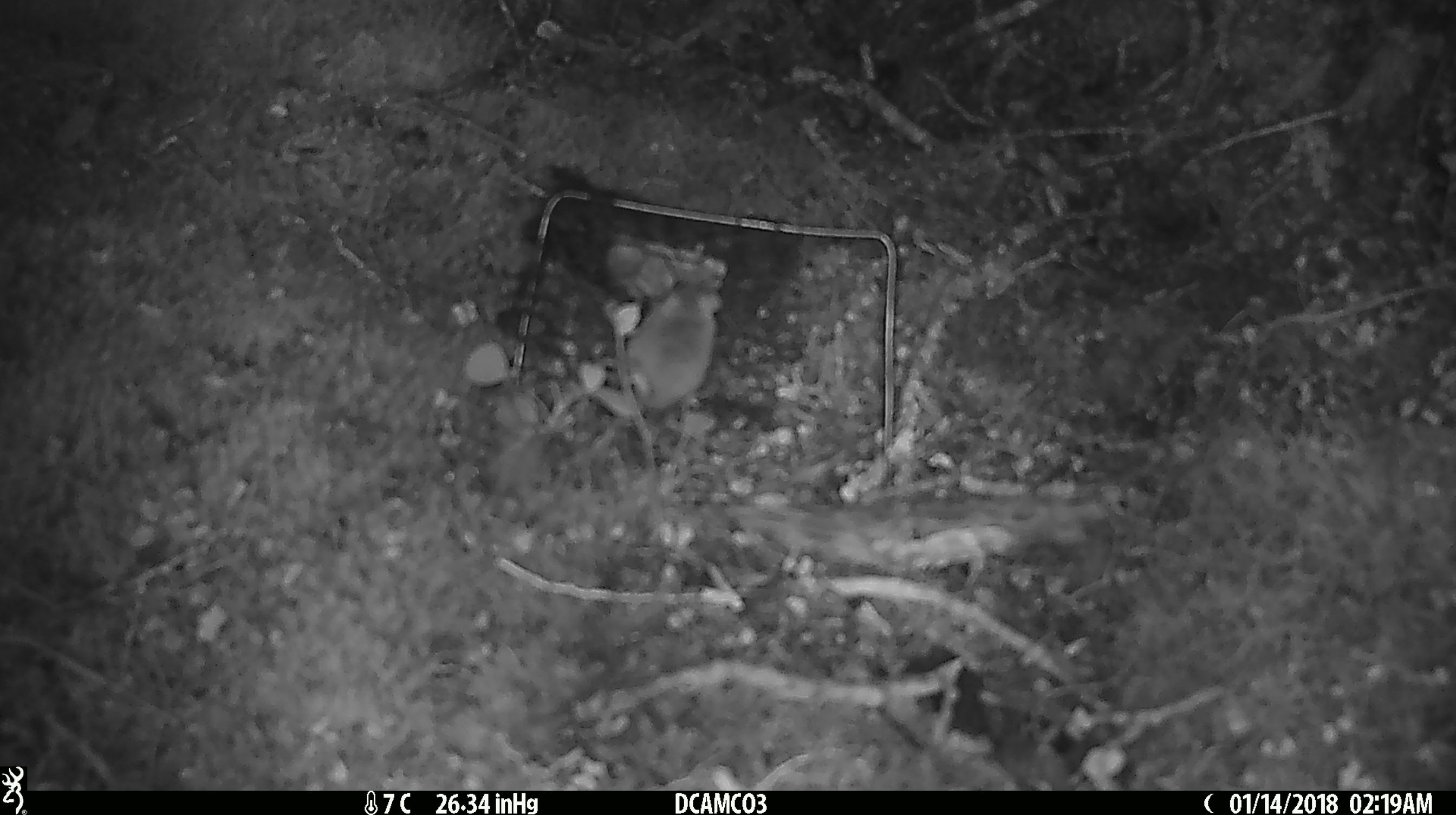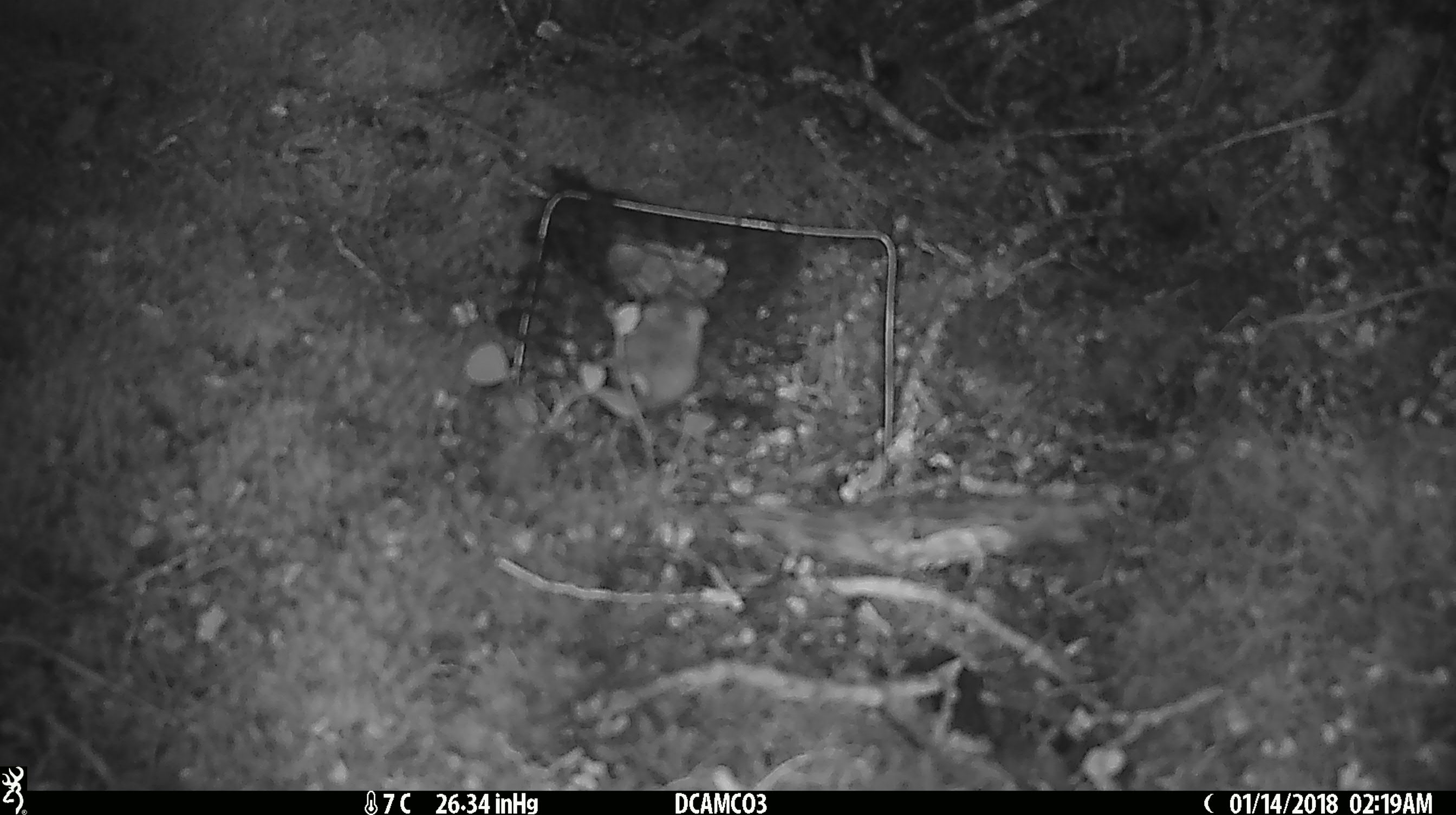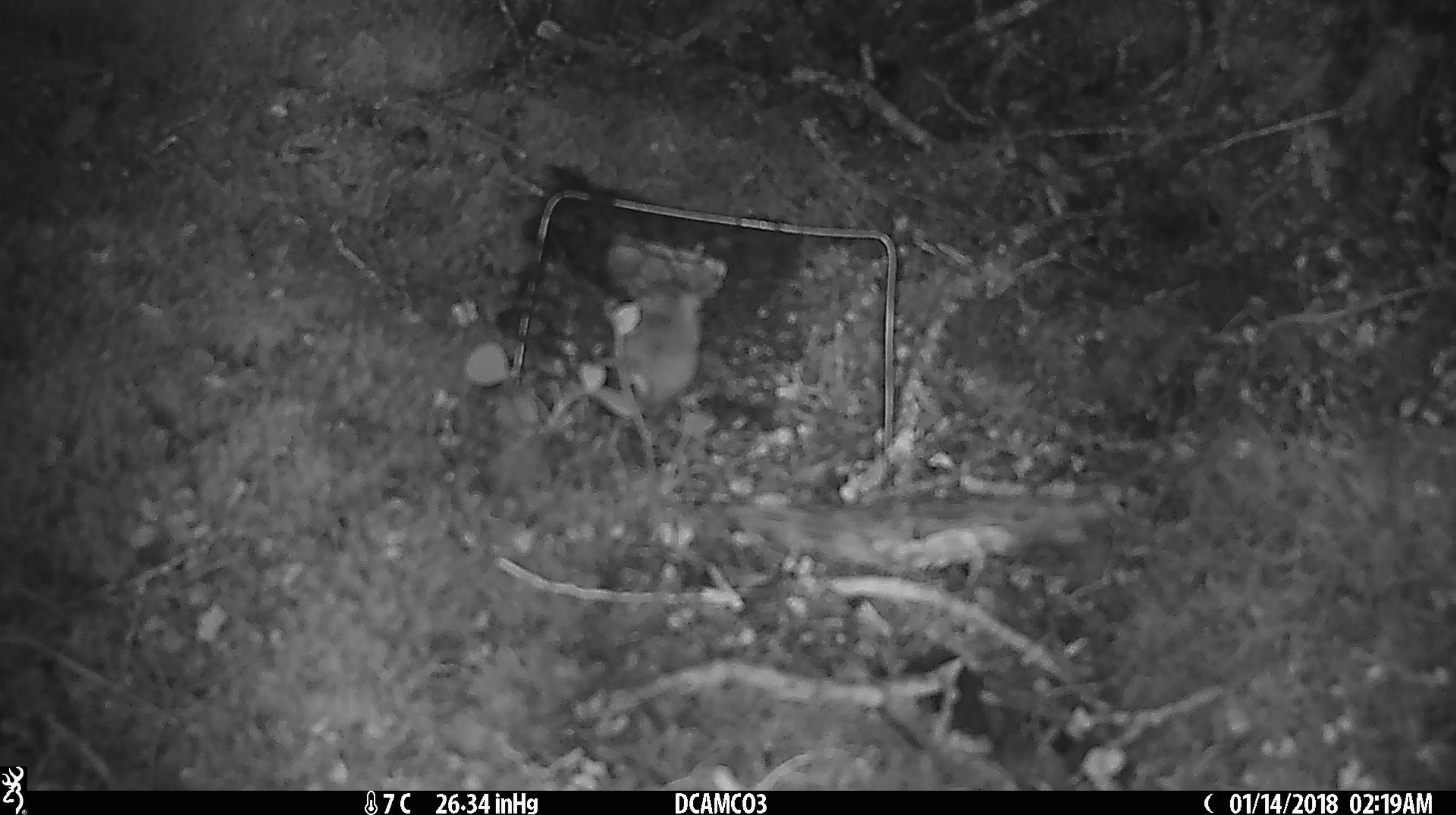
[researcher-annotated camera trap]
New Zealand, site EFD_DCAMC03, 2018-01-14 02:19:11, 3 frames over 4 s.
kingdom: Animalia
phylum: Chordata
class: Mammalia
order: Rodentia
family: Muridae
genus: Mus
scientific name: Mus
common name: mouse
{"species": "mouse (Mus)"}